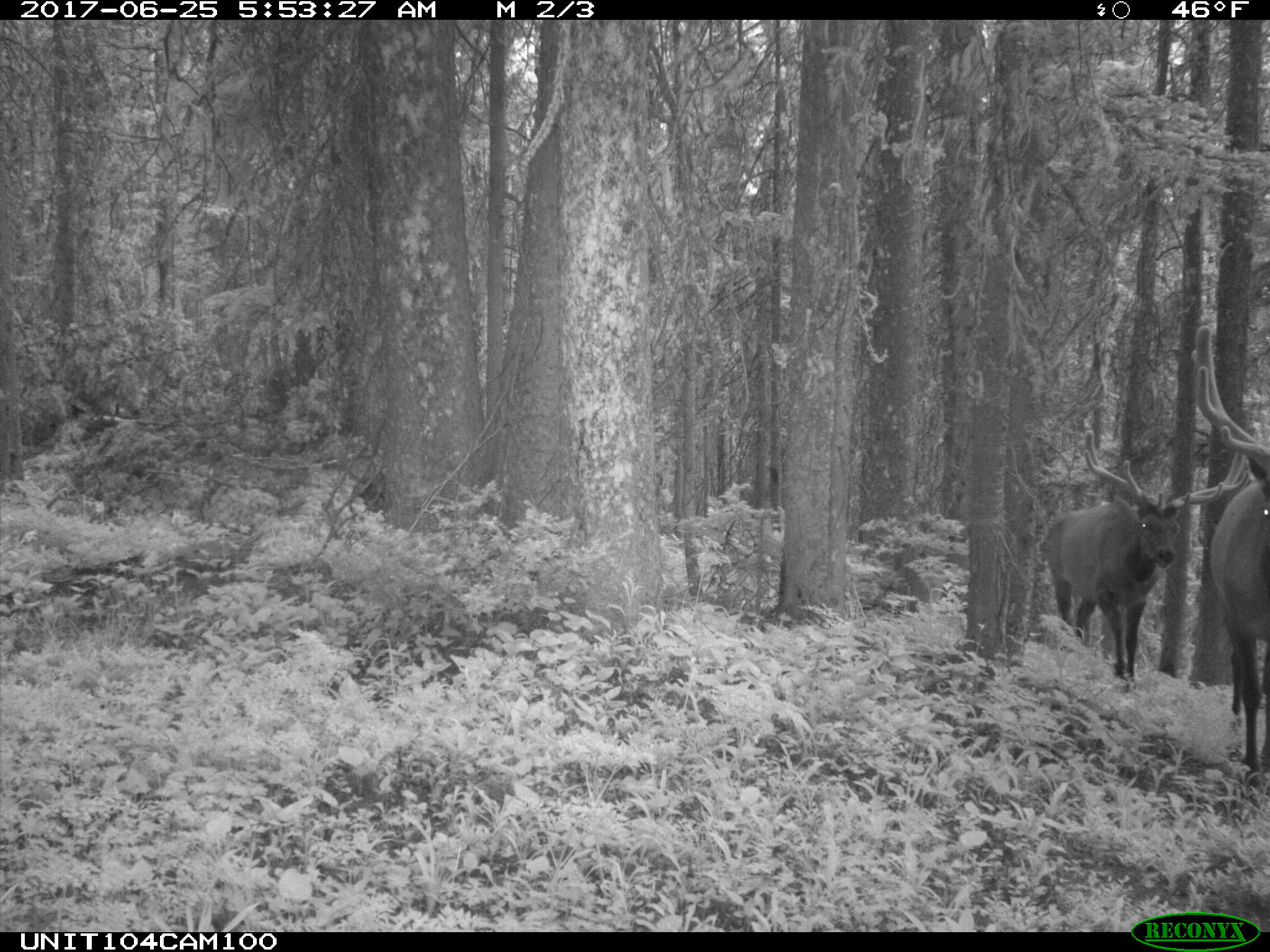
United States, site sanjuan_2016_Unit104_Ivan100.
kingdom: Animalia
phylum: Chordata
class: Mammalia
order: Artiodactyla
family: Cervidae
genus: Cervus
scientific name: Cervus elaphus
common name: red deer